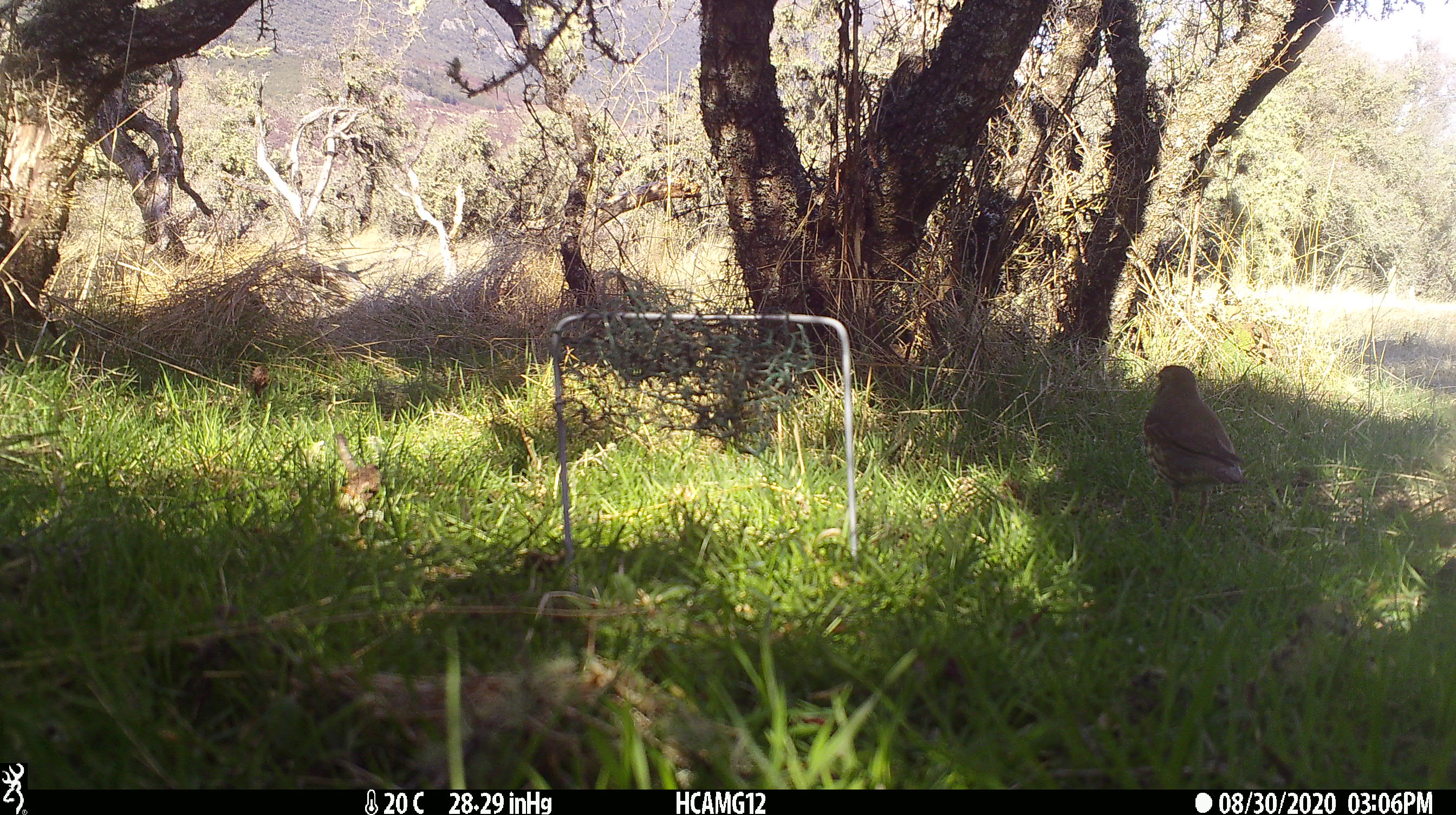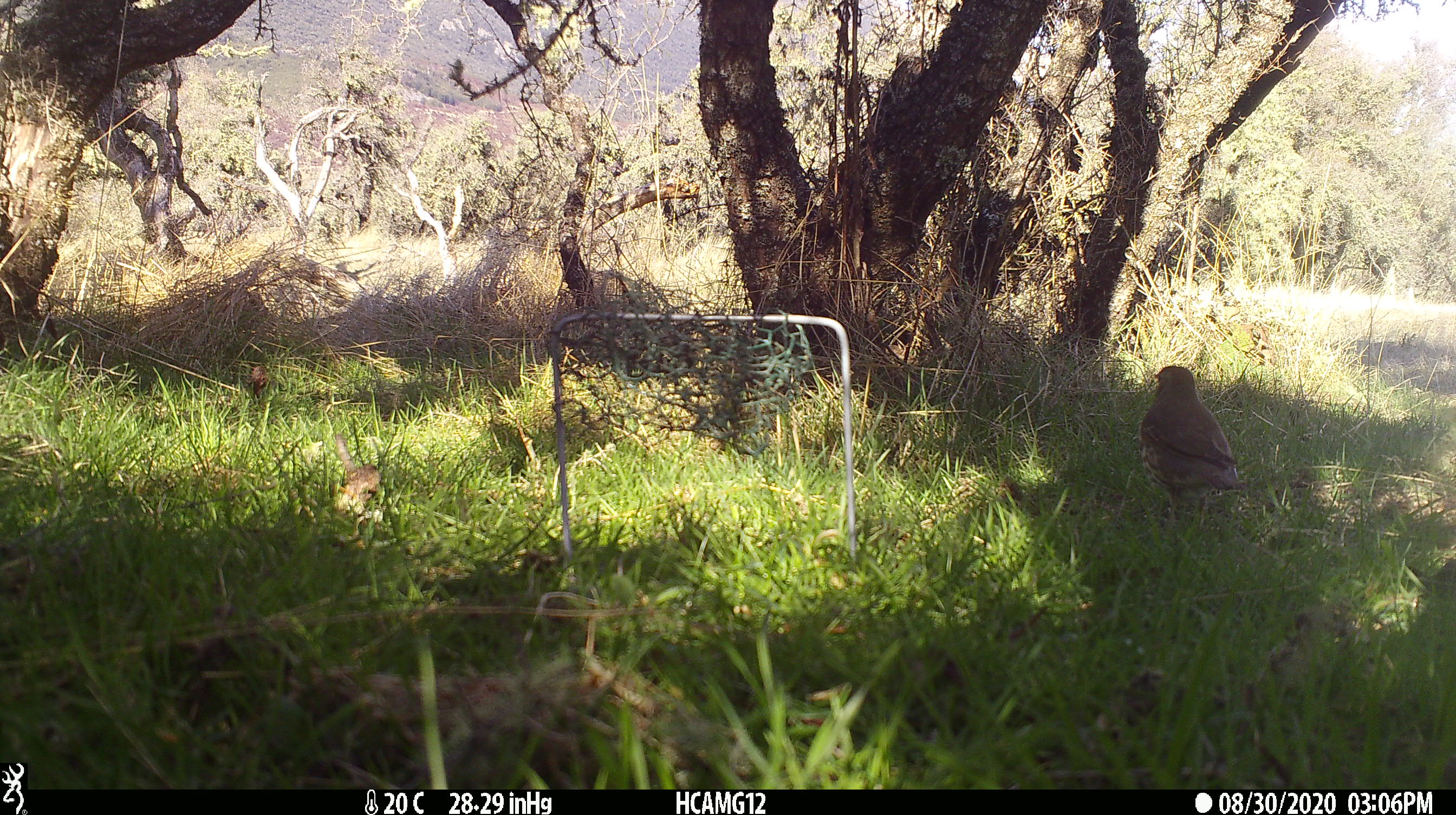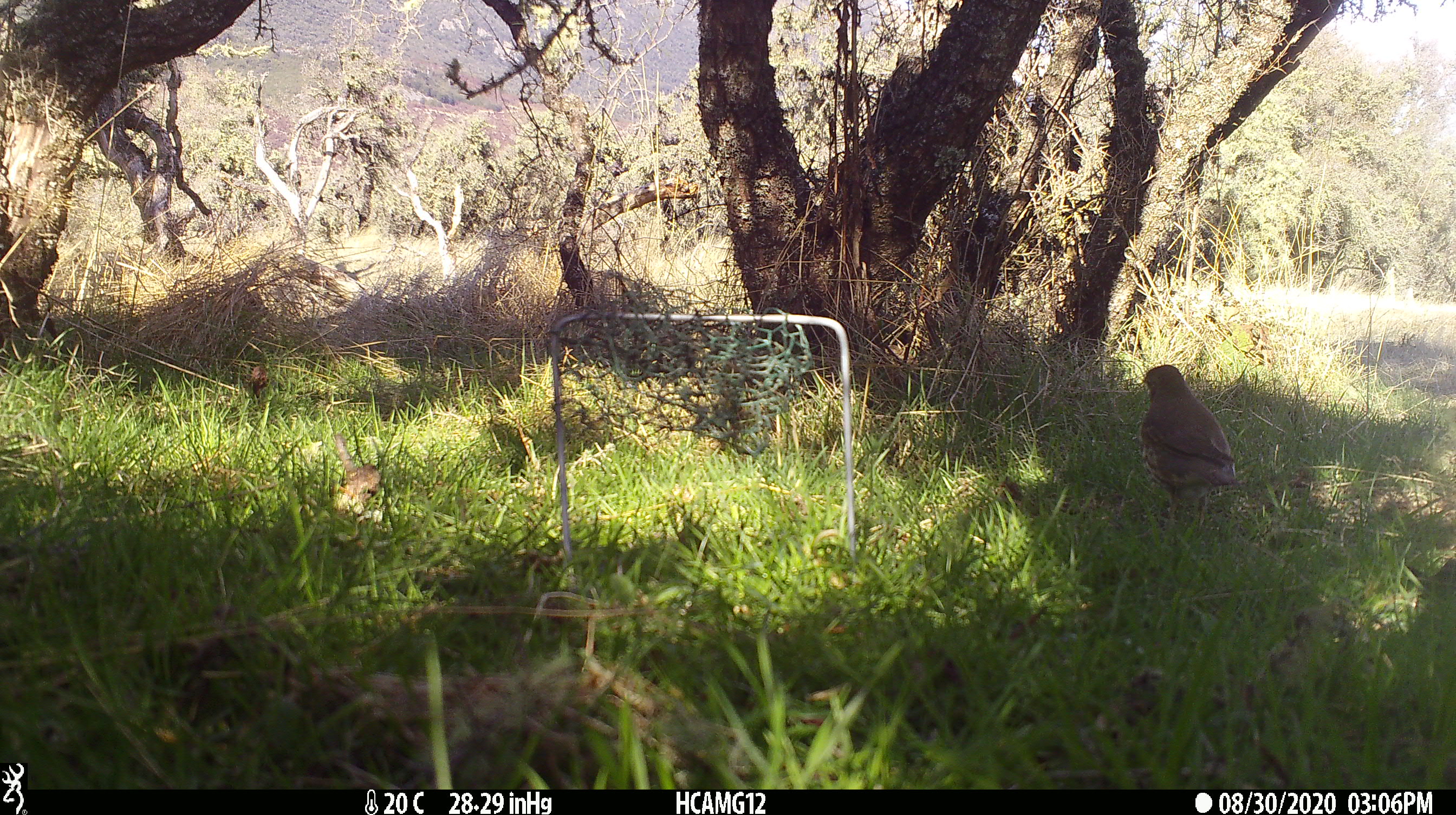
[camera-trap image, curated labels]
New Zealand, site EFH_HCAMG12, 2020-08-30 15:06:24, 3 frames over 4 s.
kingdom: Animalia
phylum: Chordata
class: Aves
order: Passeriformes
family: Turdidae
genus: Turdus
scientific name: Turdus philomelos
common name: song thrush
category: thrush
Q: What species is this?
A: Thrush (song thrush) (Turdus philomelos).